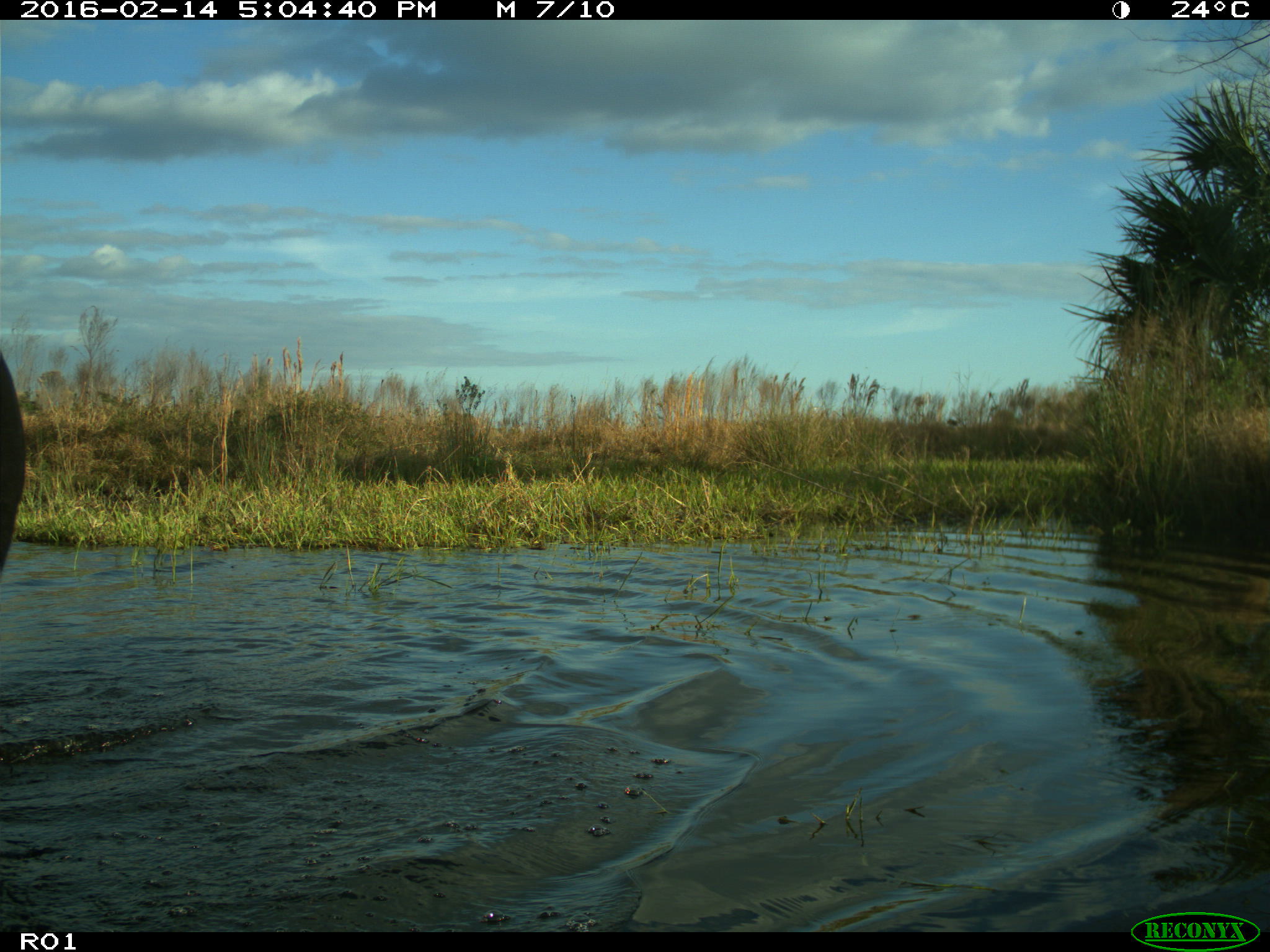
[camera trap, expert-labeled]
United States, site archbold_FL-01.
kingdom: Animalia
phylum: Chordata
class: Mammalia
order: Artiodactyla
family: Bovidae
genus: Bos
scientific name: Bos taurus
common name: domestic cow